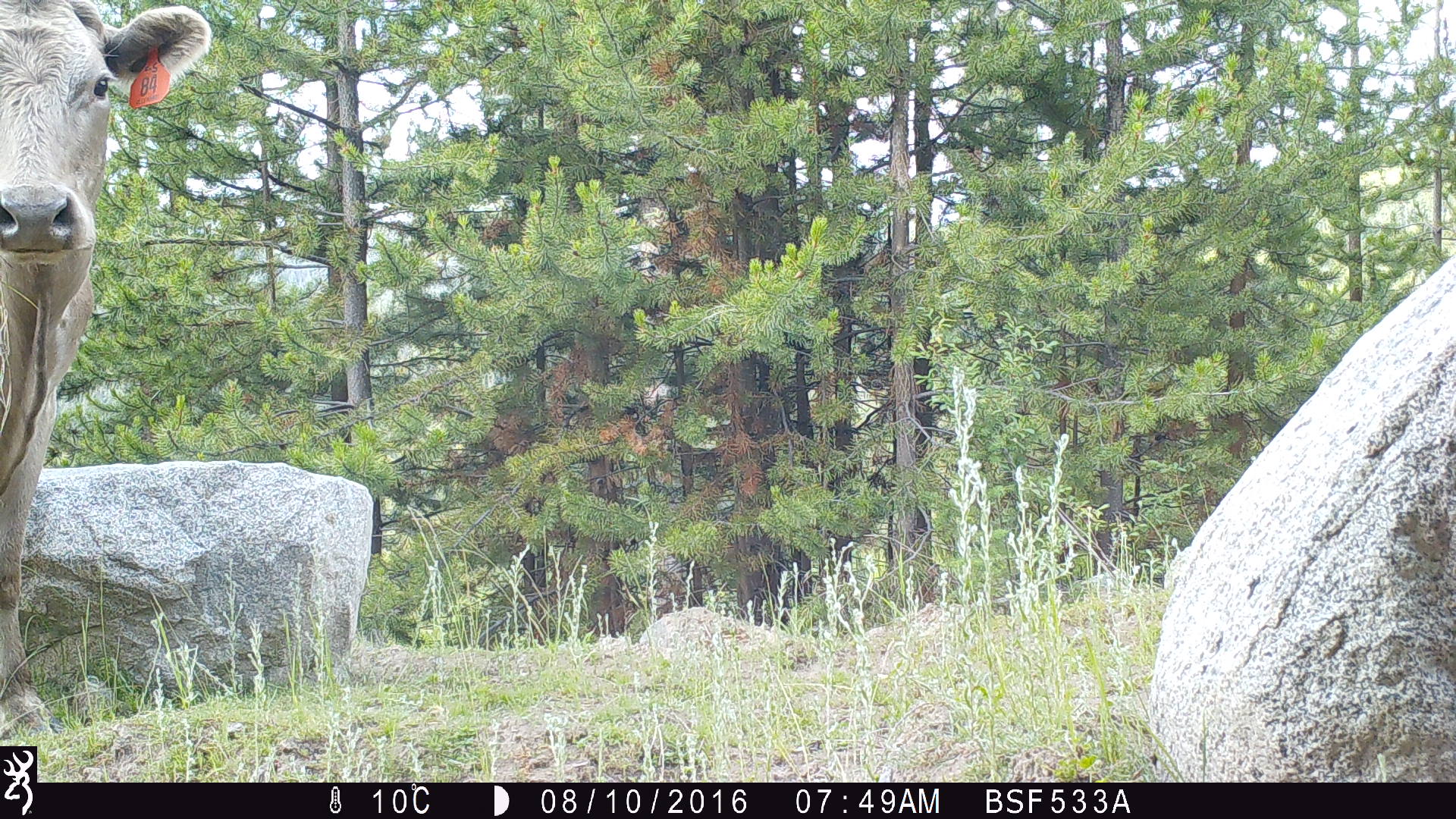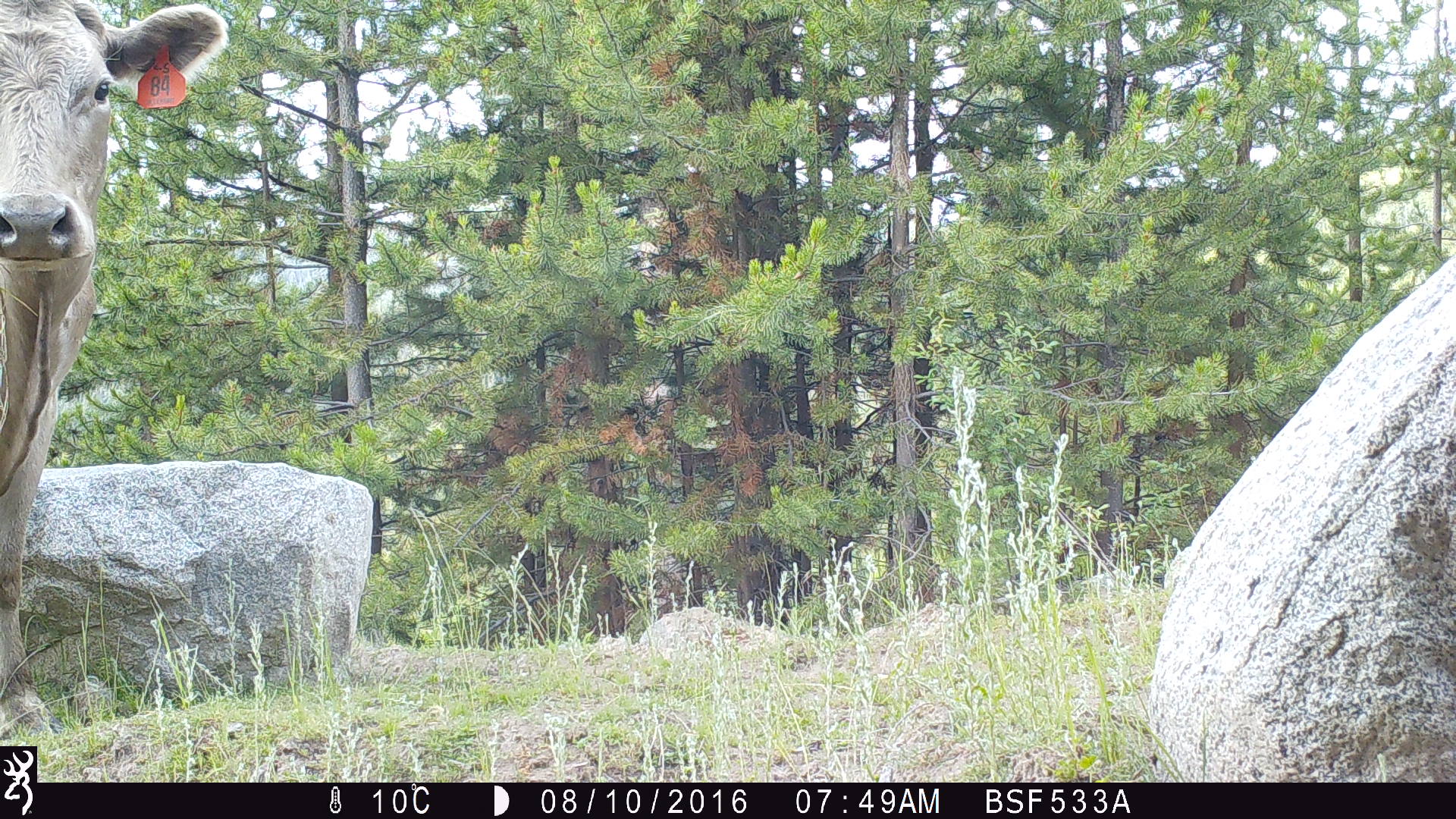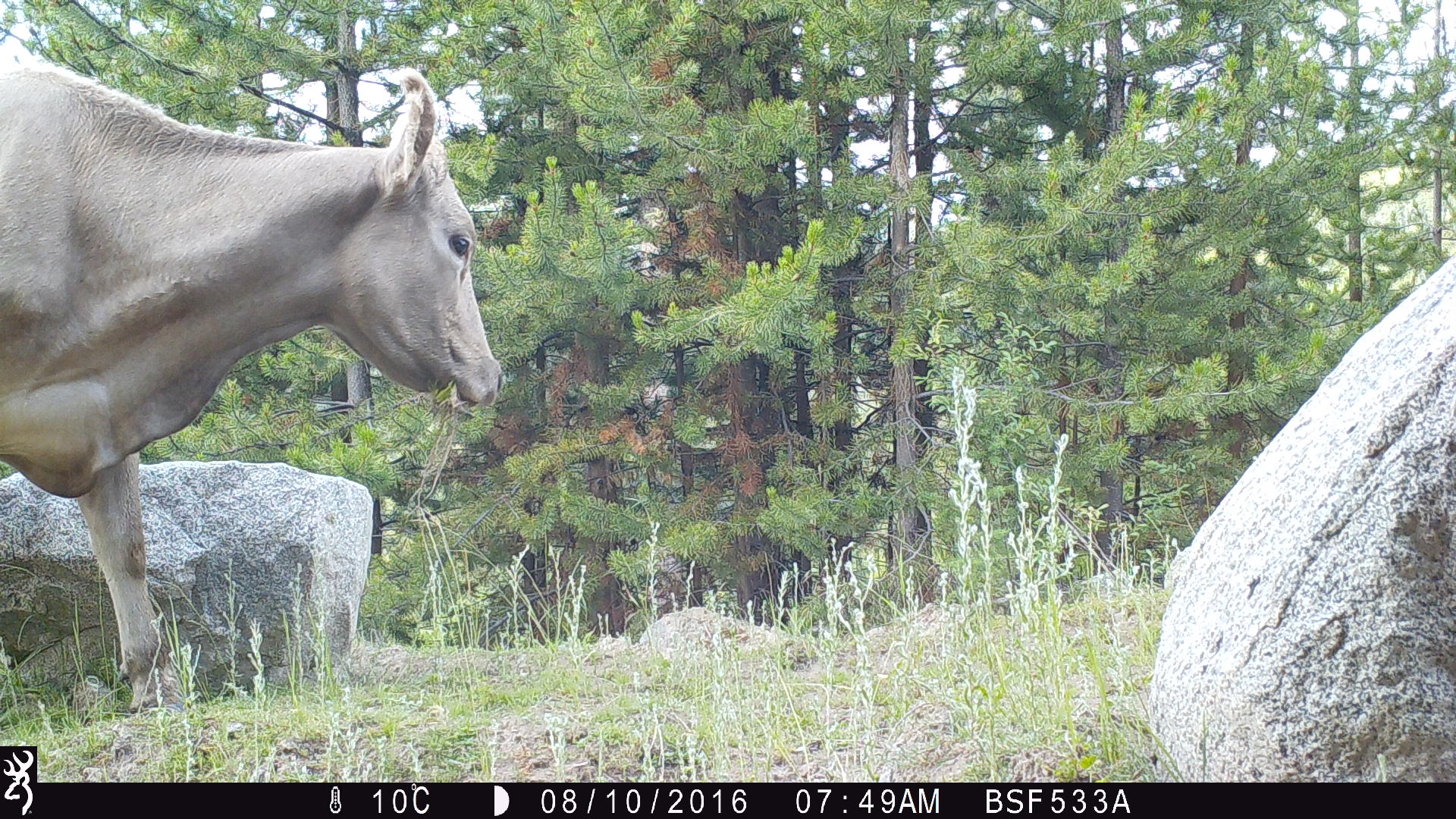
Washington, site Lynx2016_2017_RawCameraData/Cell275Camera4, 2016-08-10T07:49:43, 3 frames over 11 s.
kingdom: Animalia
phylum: Chordata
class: Mammalia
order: Artiodactyla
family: Bovidae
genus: Bos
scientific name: Bos taurus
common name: domestic cattle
Domestic cattle (Bos taurus). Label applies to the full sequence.